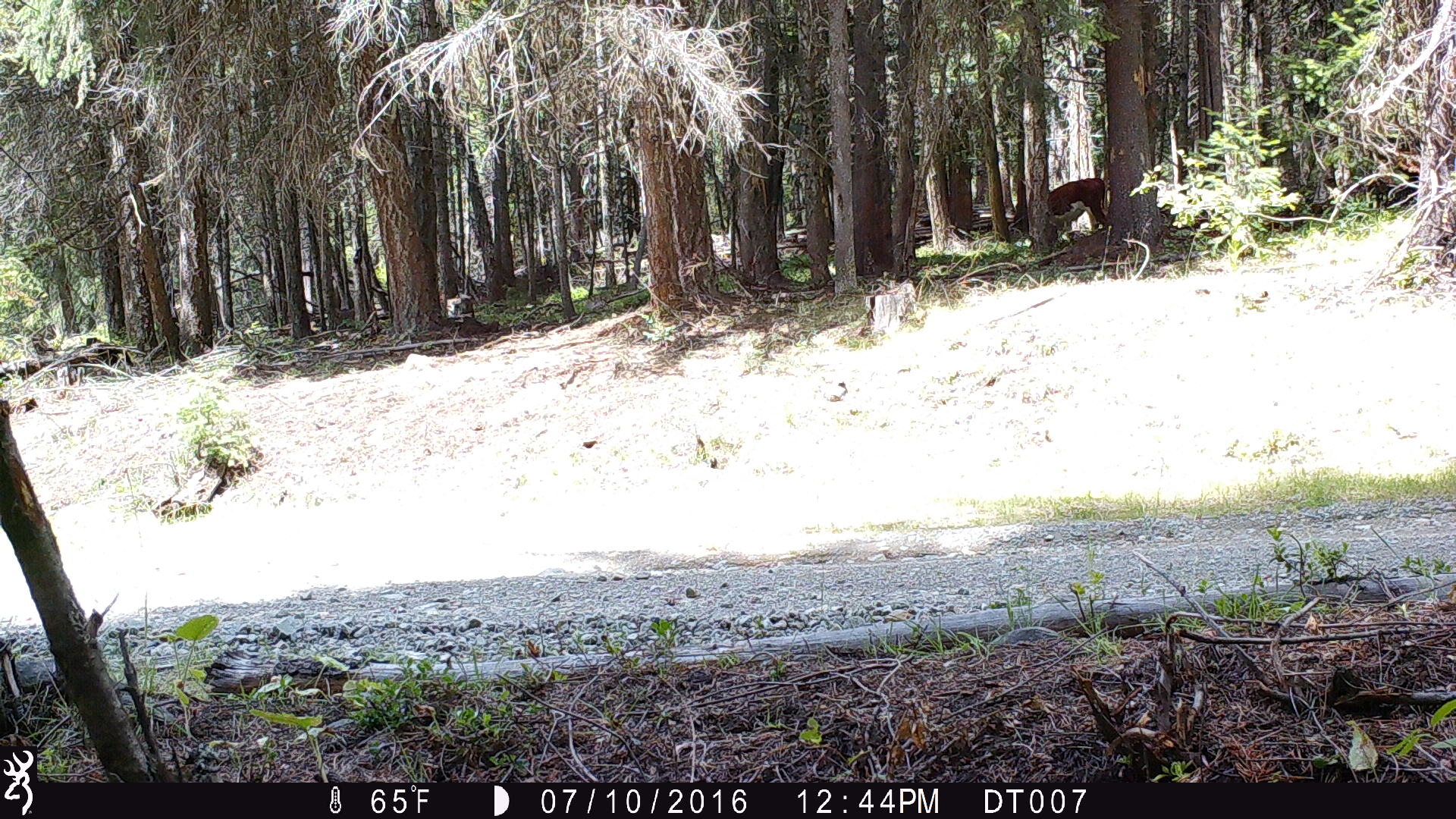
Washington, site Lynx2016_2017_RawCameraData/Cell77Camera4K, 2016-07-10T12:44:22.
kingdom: Animalia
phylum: Chordata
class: Mammalia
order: Artiodactyla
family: Bovidae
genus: Bos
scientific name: Bos taurus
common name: domestic cattle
Domestic cattle (Bos taurus). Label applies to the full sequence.